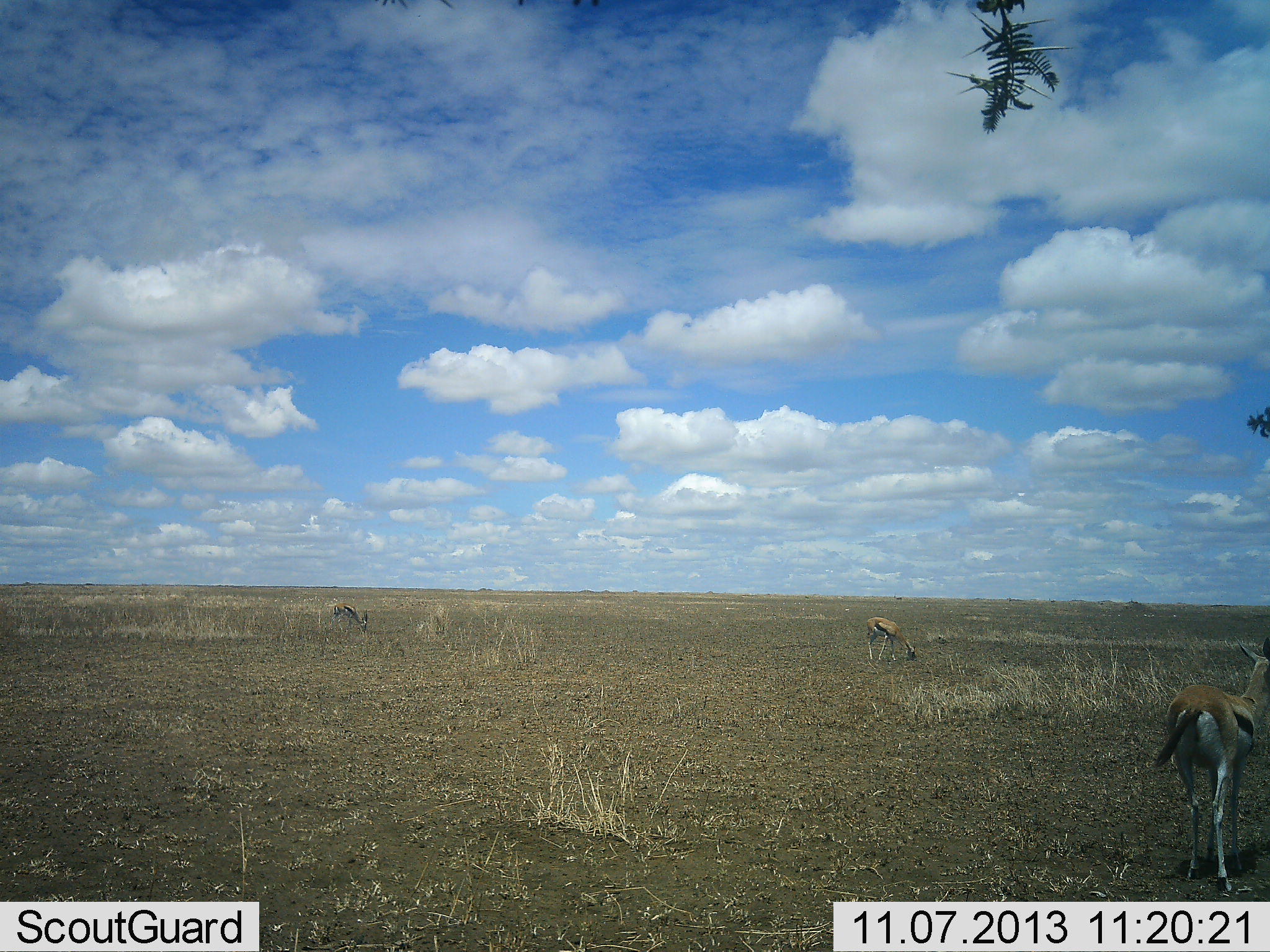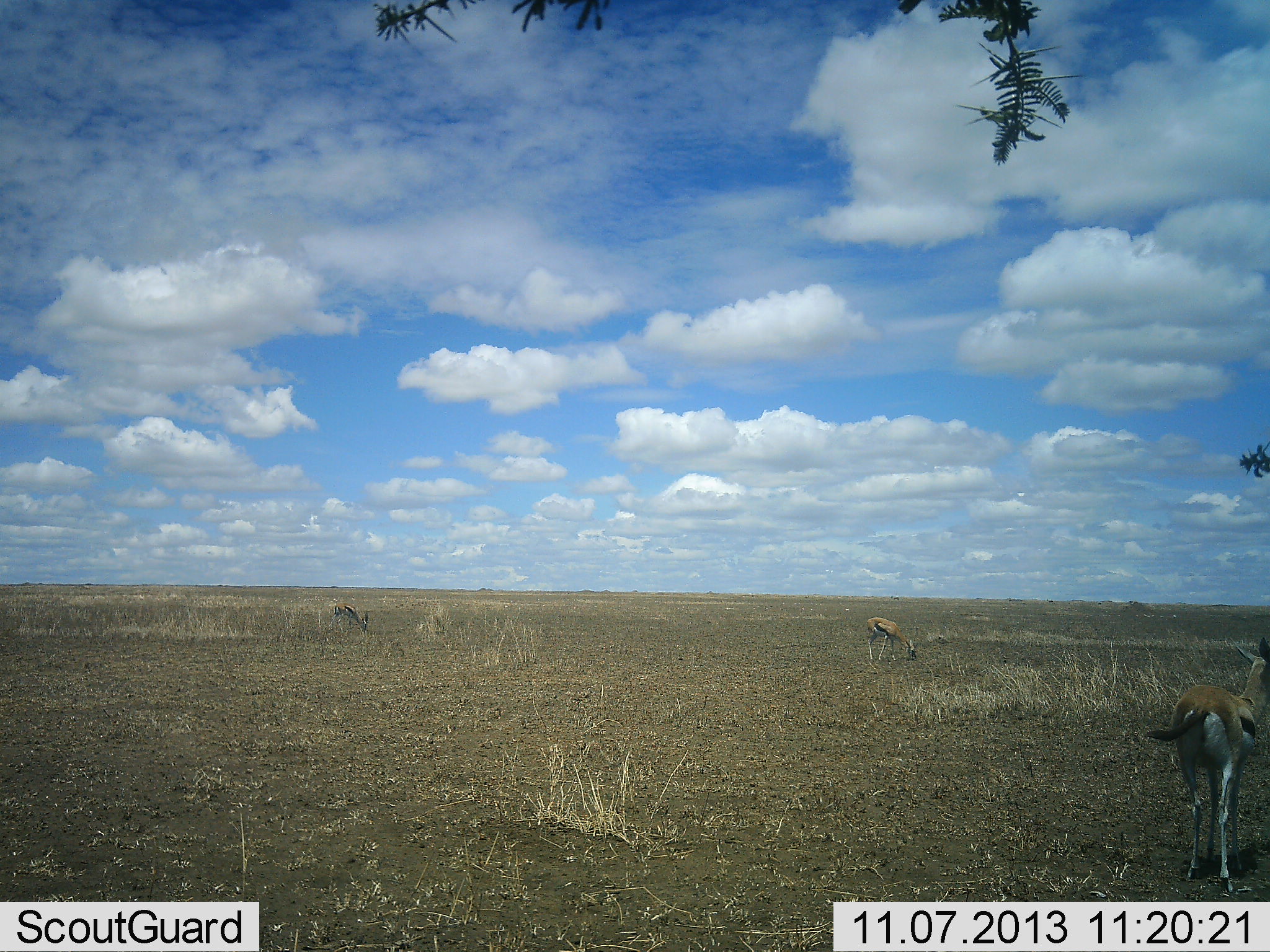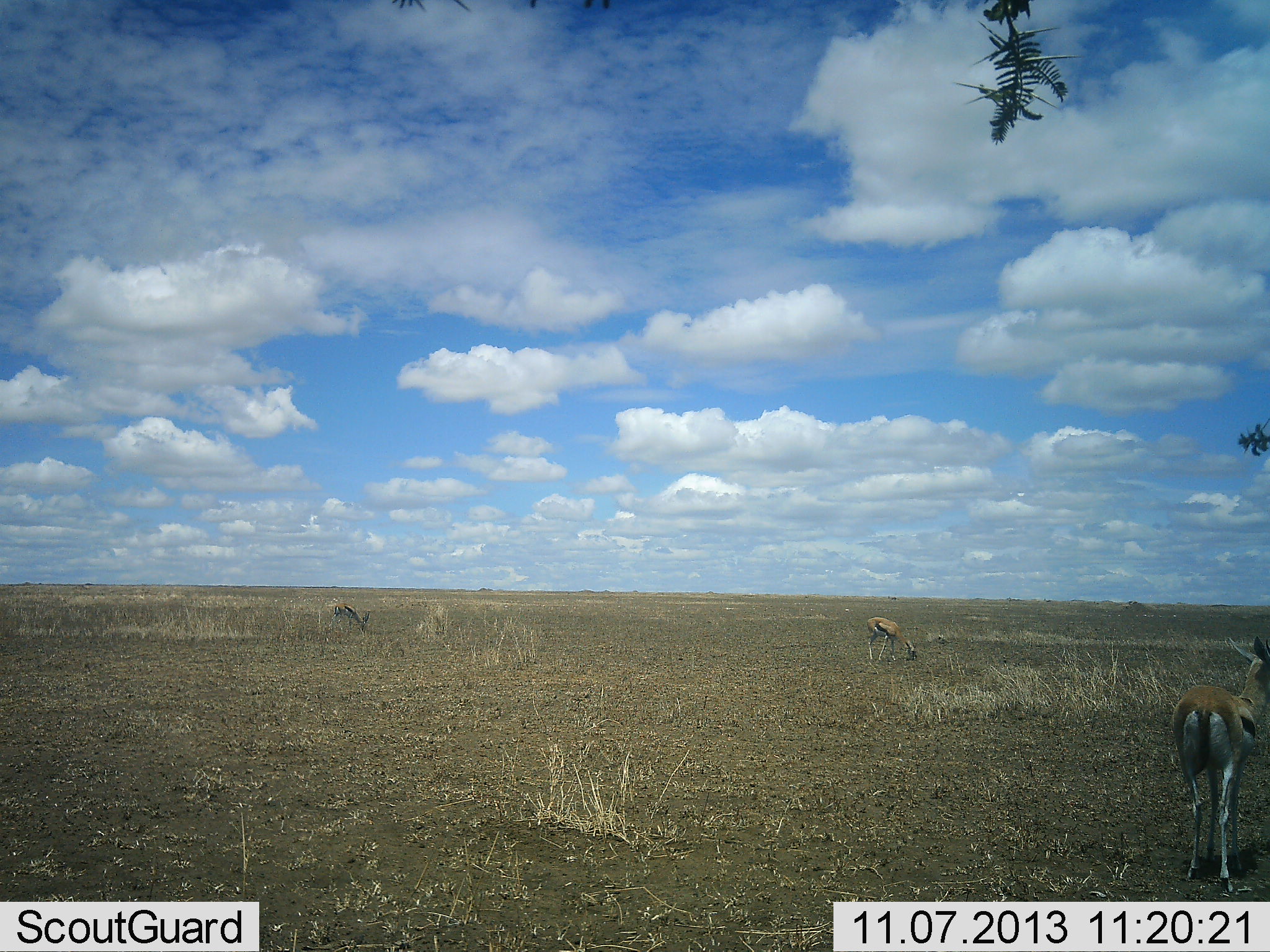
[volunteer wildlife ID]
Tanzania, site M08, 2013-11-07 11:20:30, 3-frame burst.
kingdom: Animalia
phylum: Chordata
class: Mammalia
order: Artiodactyla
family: Bovidae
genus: Eudorcas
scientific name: Eudorcas thomsonii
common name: thomson's gazelle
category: gazellethomsons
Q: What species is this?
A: Gazellethomsons (thomson's gazelle) (Eudorcas thomsonii).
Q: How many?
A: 3.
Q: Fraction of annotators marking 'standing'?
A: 70%.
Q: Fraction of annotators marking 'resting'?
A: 0%.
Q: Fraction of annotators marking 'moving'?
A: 0%.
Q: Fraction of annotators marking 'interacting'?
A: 0%.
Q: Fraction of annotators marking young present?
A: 0%.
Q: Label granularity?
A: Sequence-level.